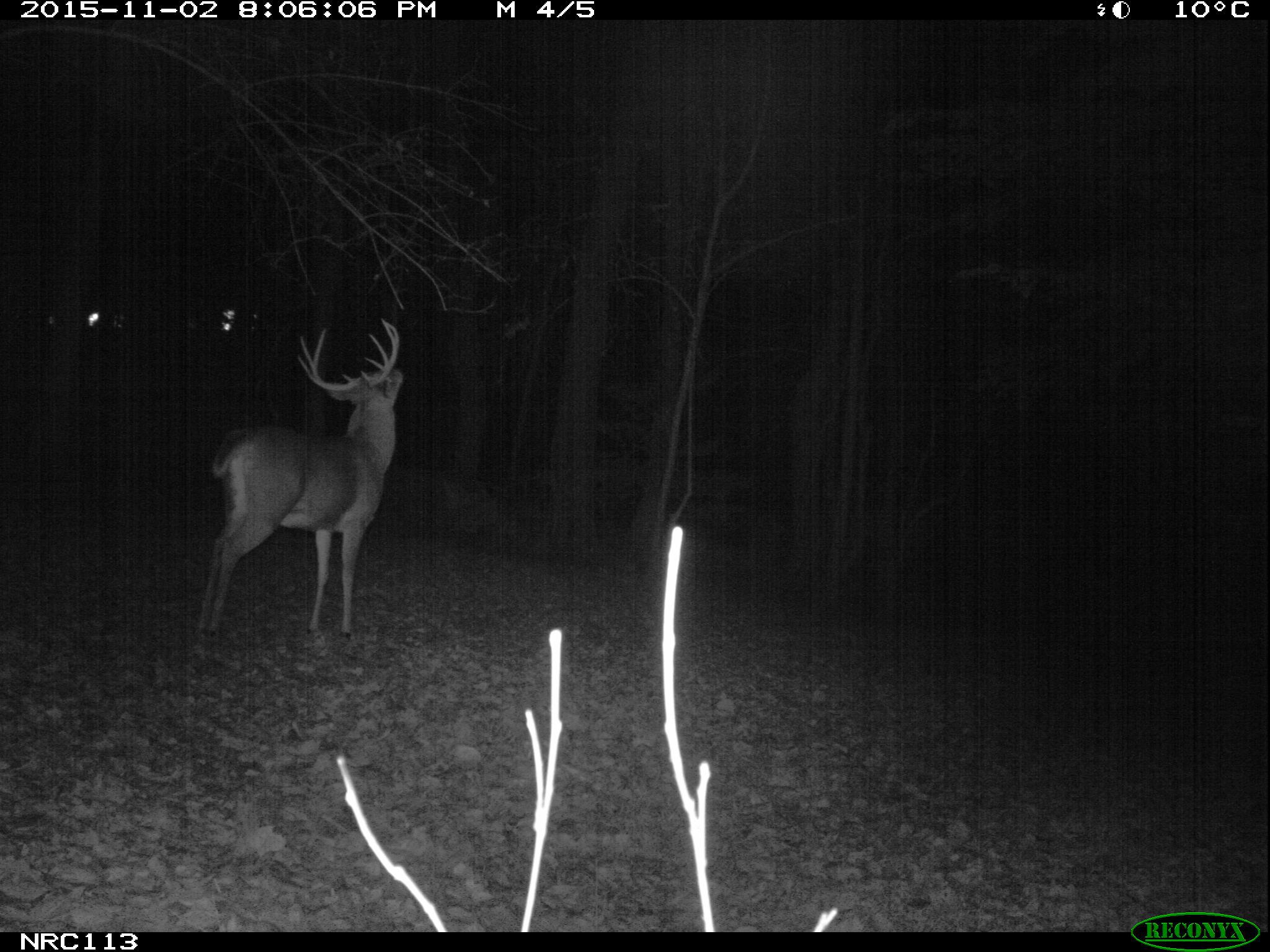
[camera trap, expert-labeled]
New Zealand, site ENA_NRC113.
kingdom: Animalia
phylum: Chordata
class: Mammalia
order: Artiodactyla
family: Cervidae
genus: Odocoileus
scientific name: Odocoileus virginianus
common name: white-tailed deer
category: white tailed deer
White tailed deer (white-tailed deer) (Odocoileus virginianus).